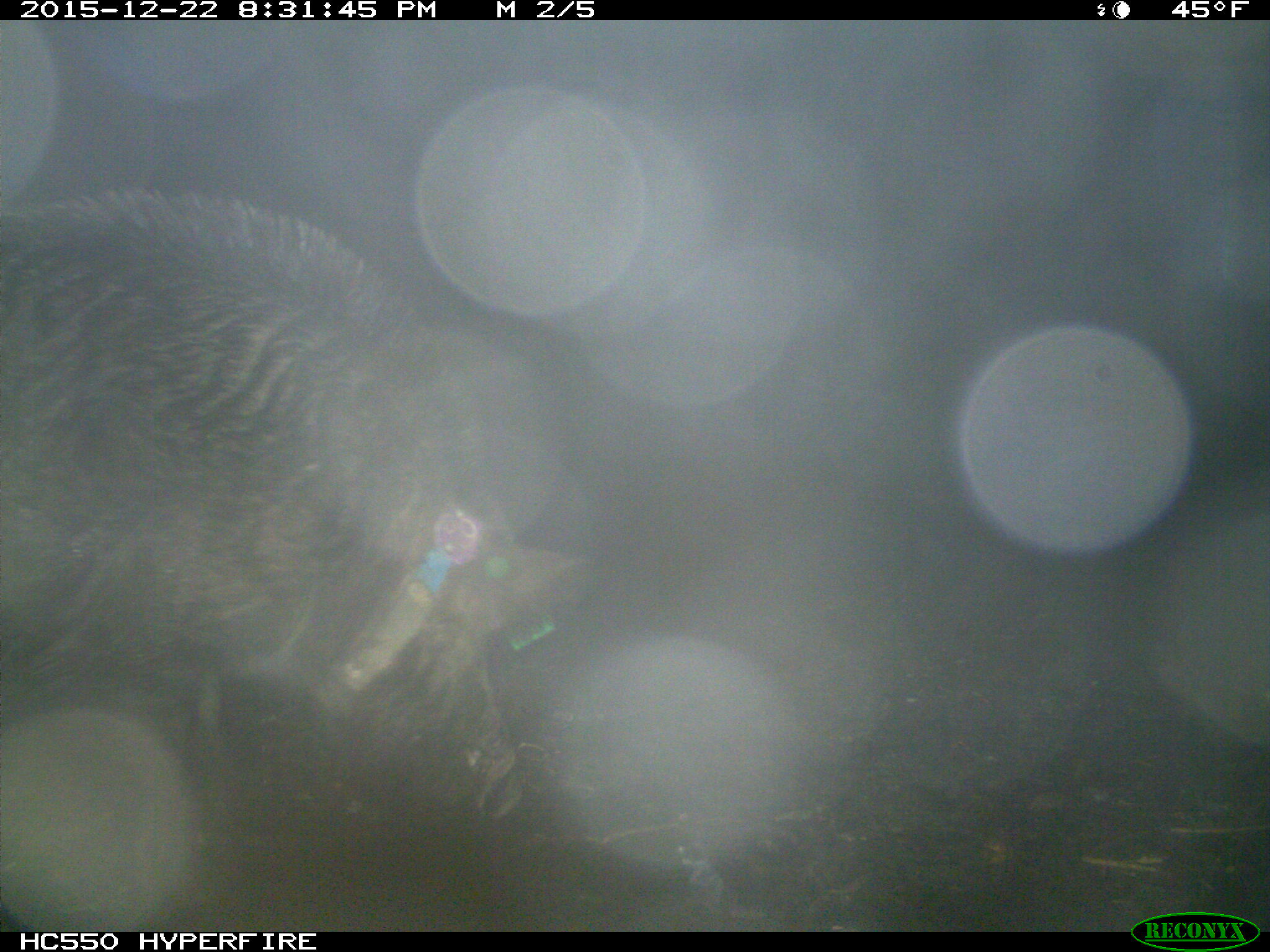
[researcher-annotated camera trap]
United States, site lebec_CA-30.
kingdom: Animalia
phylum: Chordata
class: Mammalia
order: Artiodactyla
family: Suidae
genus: Sus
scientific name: Sus scrofa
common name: wild boar